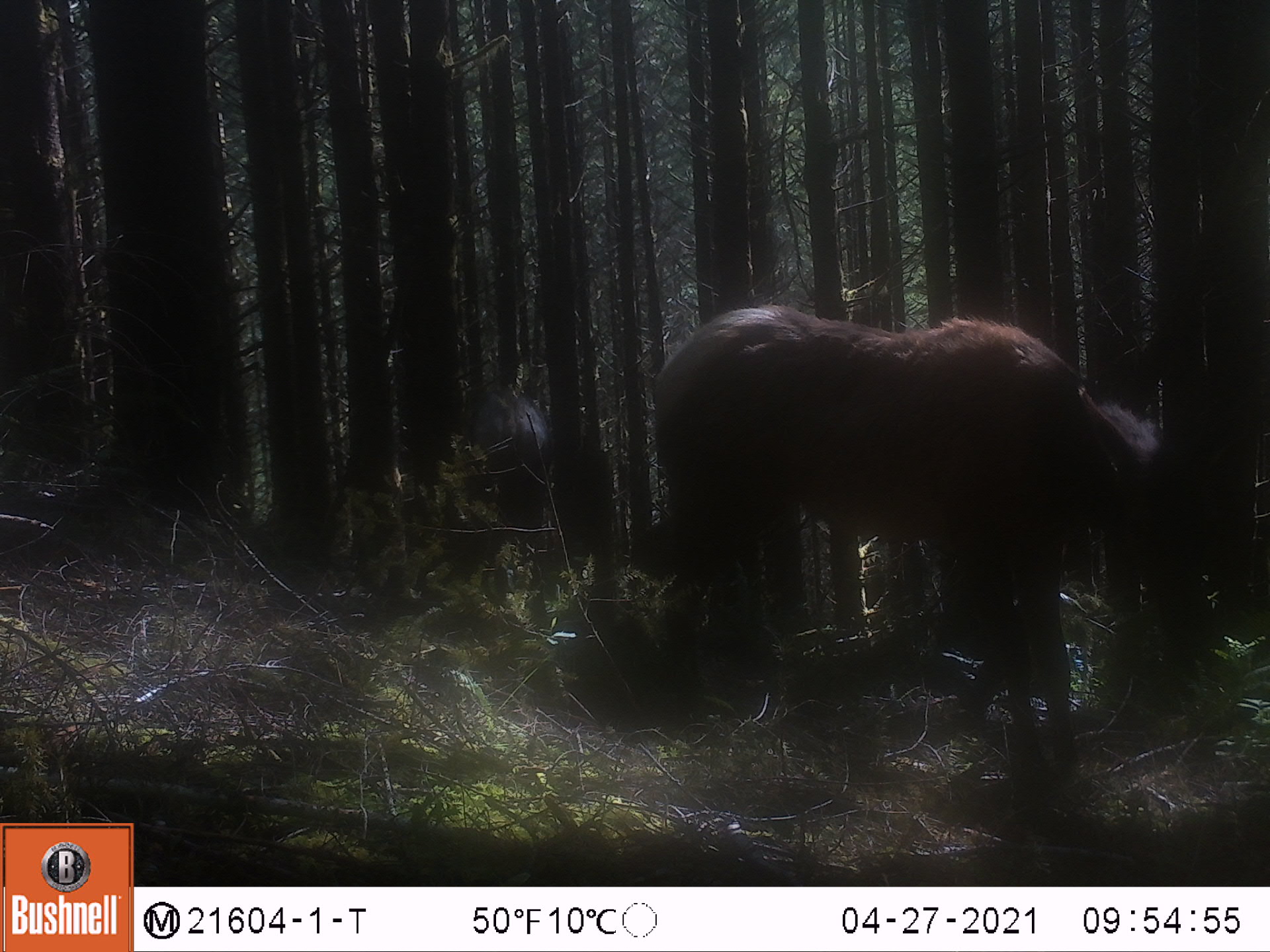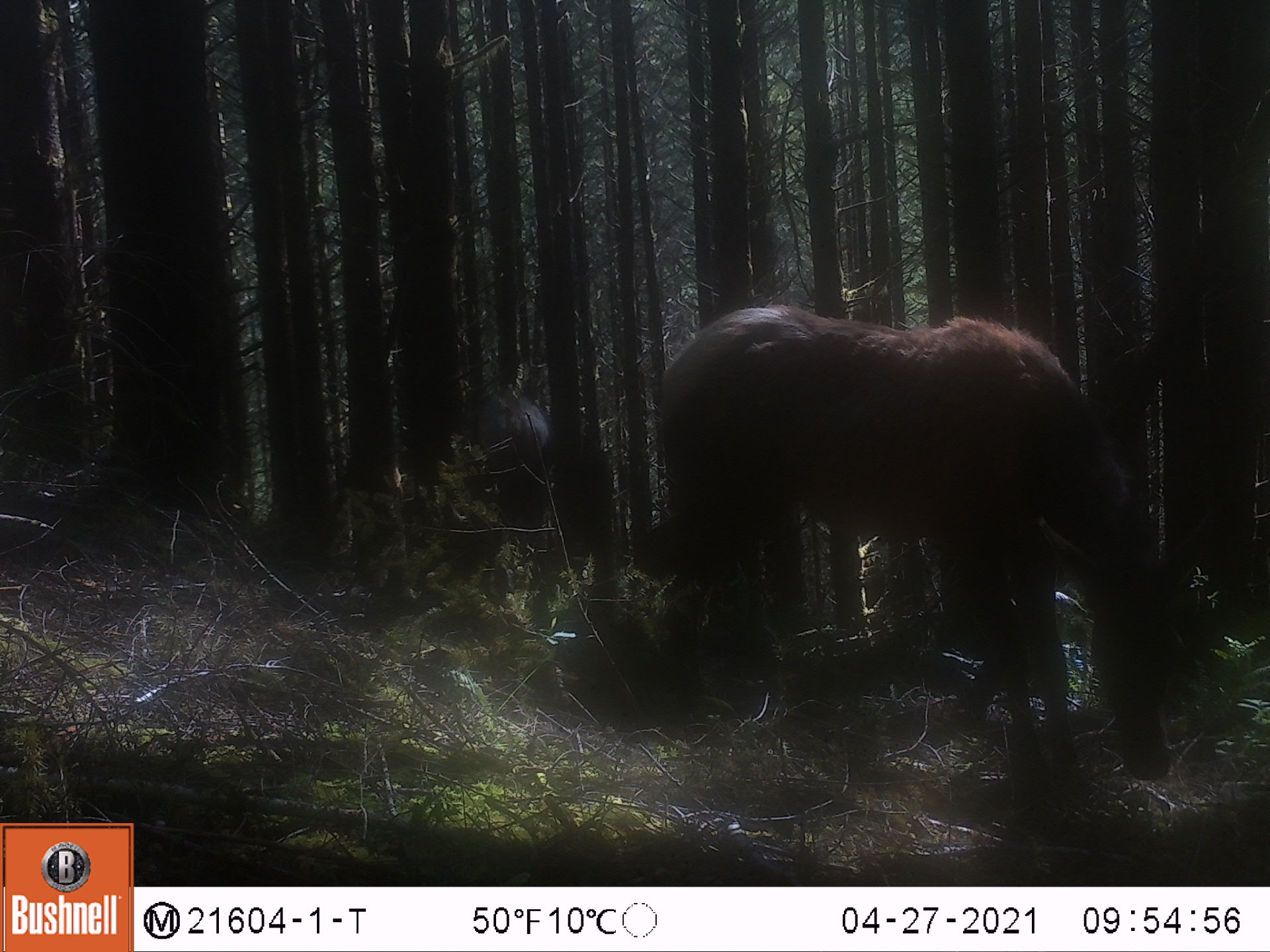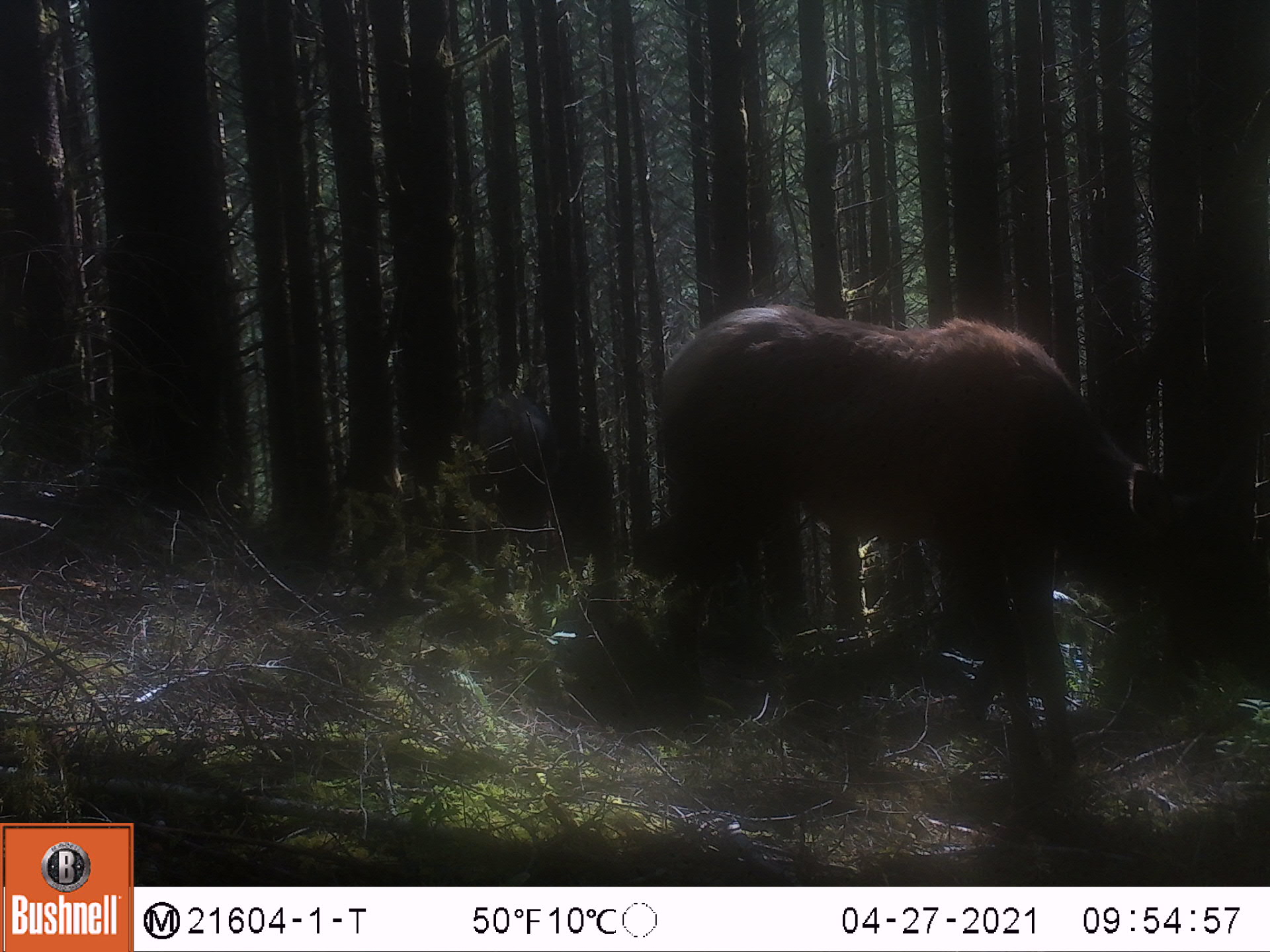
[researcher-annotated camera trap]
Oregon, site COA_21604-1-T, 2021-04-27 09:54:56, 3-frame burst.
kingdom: Animalia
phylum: Chordata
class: Mammalia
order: Artiodactyla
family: Cervidae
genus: Cervus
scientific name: Cervus canadensis roosevelti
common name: roosevelt elk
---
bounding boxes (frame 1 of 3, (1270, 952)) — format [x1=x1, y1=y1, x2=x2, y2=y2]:
roosevelt elk: [x1=635, y1=305, x2=1207, y2=770]; [x1=461, y1=371, x2=564, y2=533]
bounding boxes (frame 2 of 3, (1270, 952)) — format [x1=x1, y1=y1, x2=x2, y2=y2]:
roosevelt elk: [x1=639, y1=303, x2=1219, y2=786]; [x1=463, y1=380, x2=559, y2=507]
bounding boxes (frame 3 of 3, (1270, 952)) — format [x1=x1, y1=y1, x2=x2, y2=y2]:
roosevelt elk: [x1=647, y1=296, x2=1237, y2=768]; [x1=466, y1=383, x2=558, y2=555]